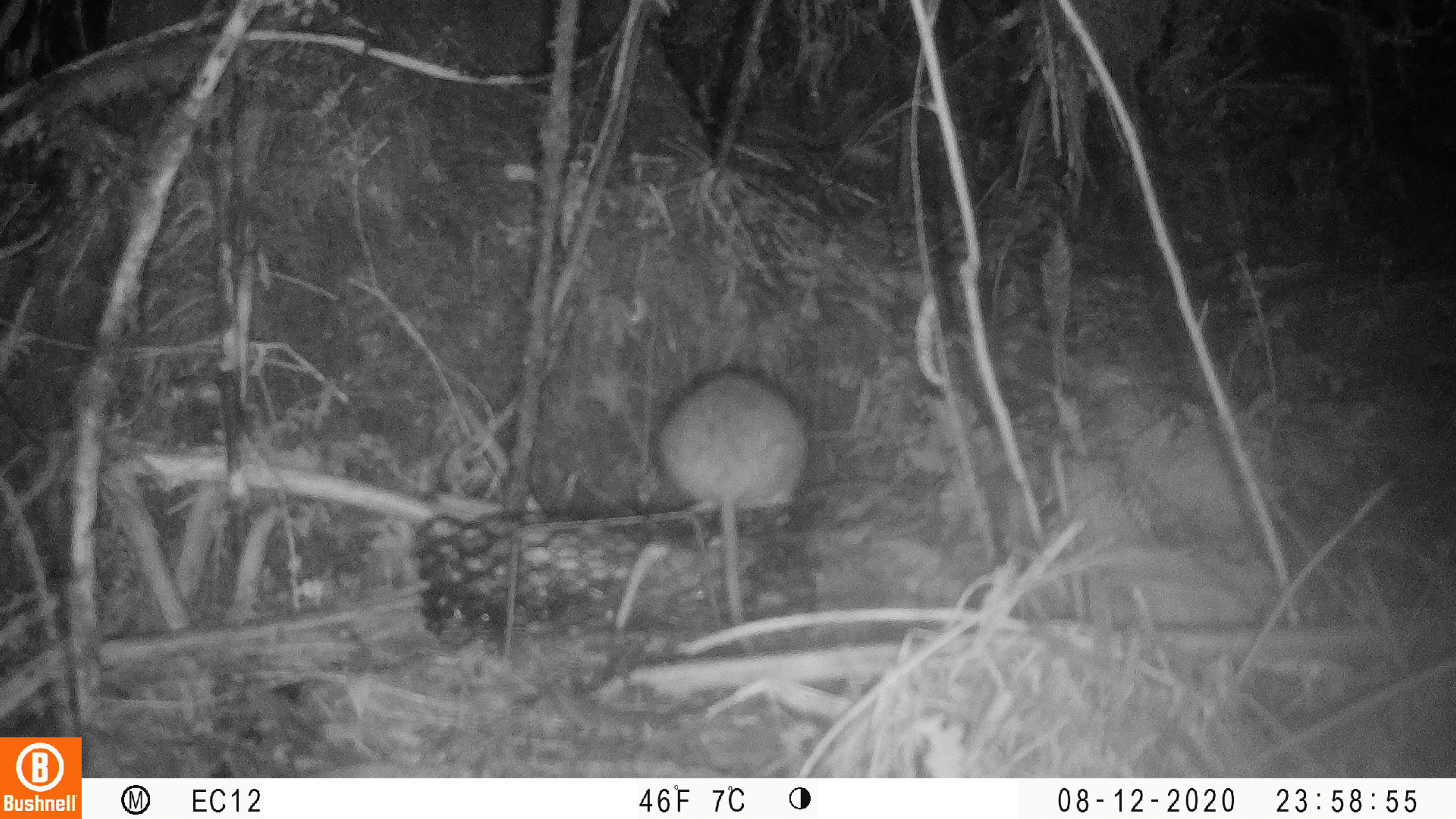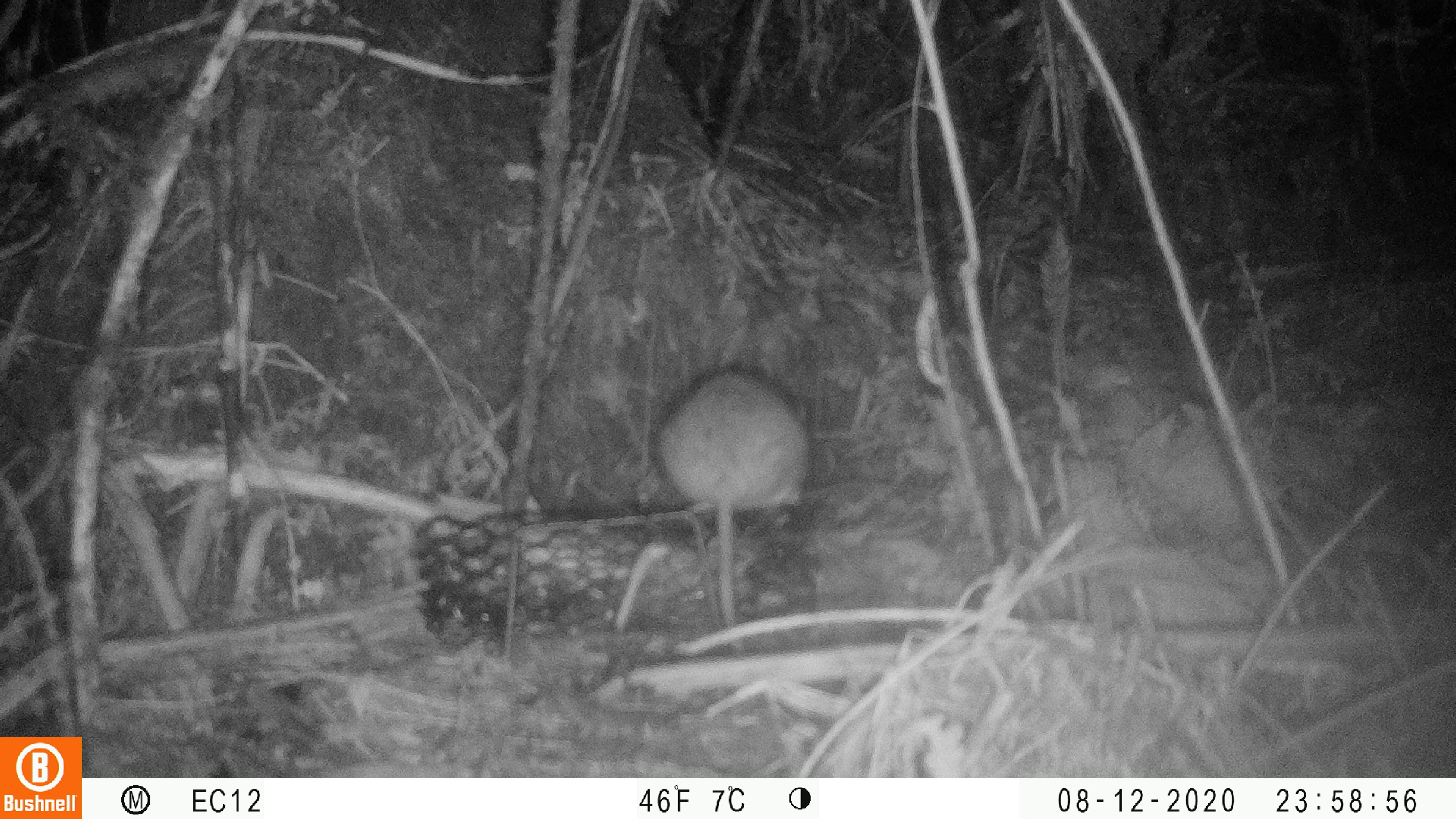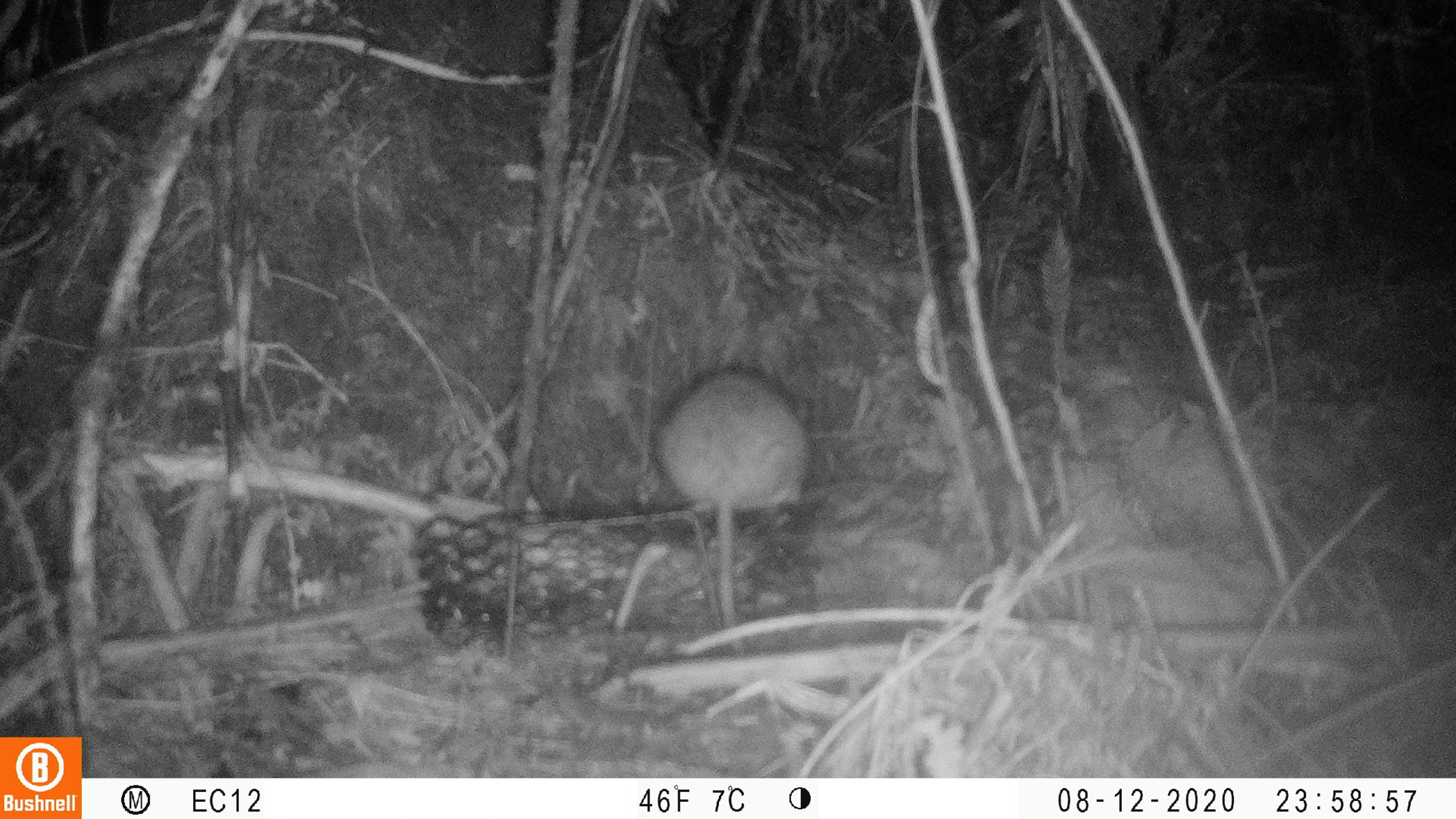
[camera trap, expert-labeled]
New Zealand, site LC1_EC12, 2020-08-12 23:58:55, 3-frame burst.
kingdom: Animalia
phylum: Chordata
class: Mammalia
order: Rodentia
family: Muridae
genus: Rattus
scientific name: Rattus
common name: rat